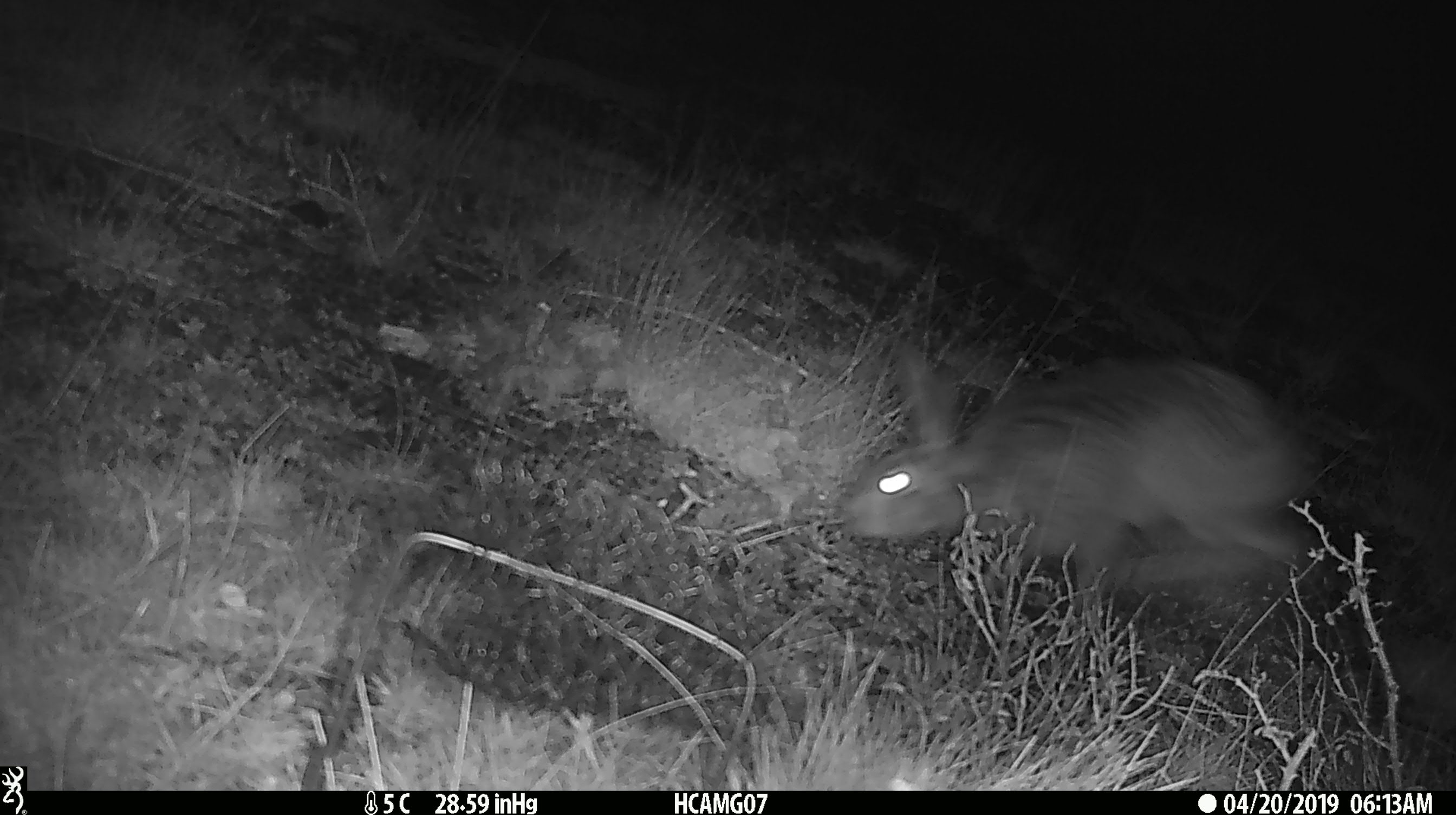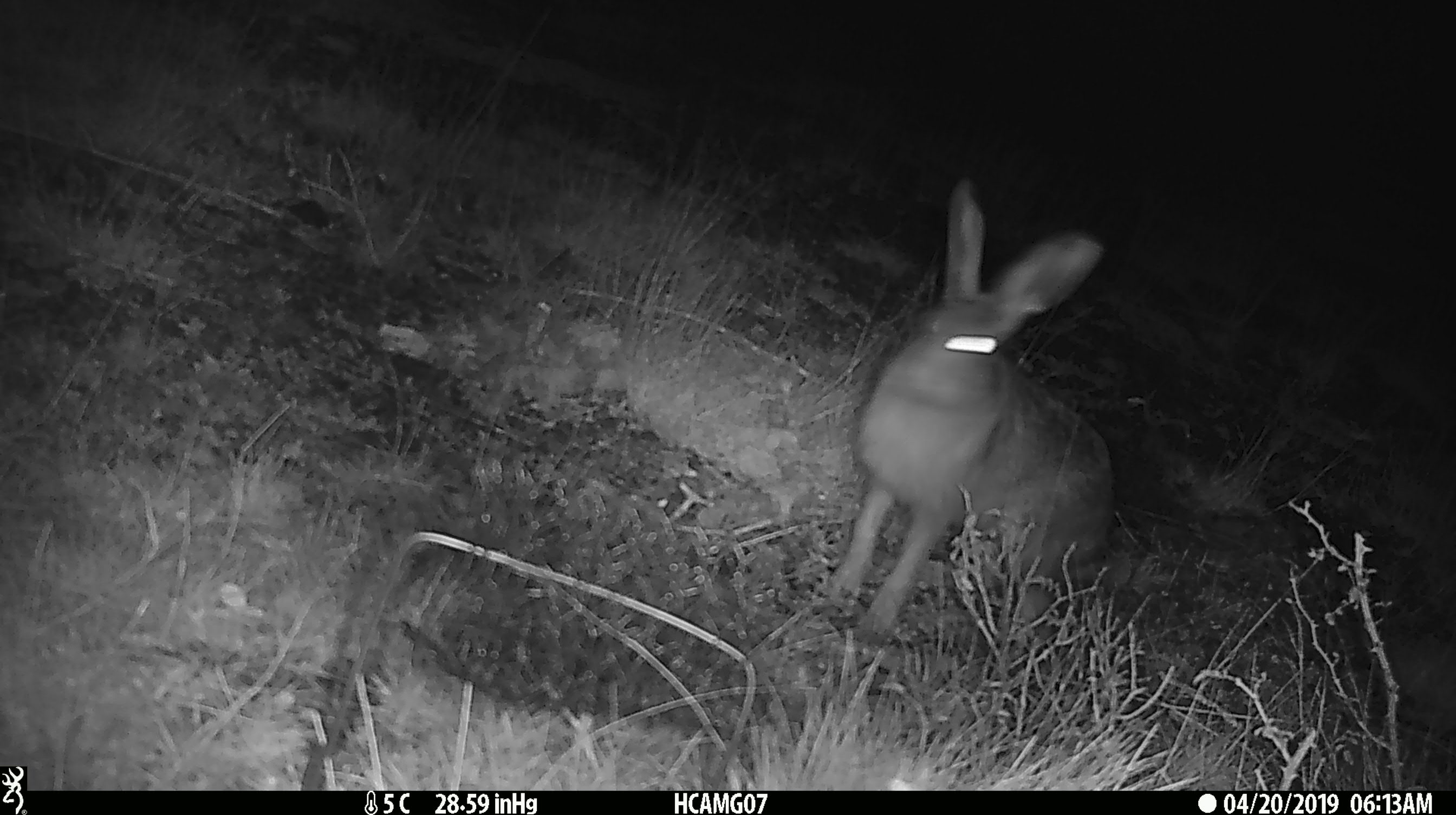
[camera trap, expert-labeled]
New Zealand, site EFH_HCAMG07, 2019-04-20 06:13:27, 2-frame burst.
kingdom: Animalia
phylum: Chordata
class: Mammalia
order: Lagomorpha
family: Leporidae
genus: Lepus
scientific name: Lepus europaeus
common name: brown hare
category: hare